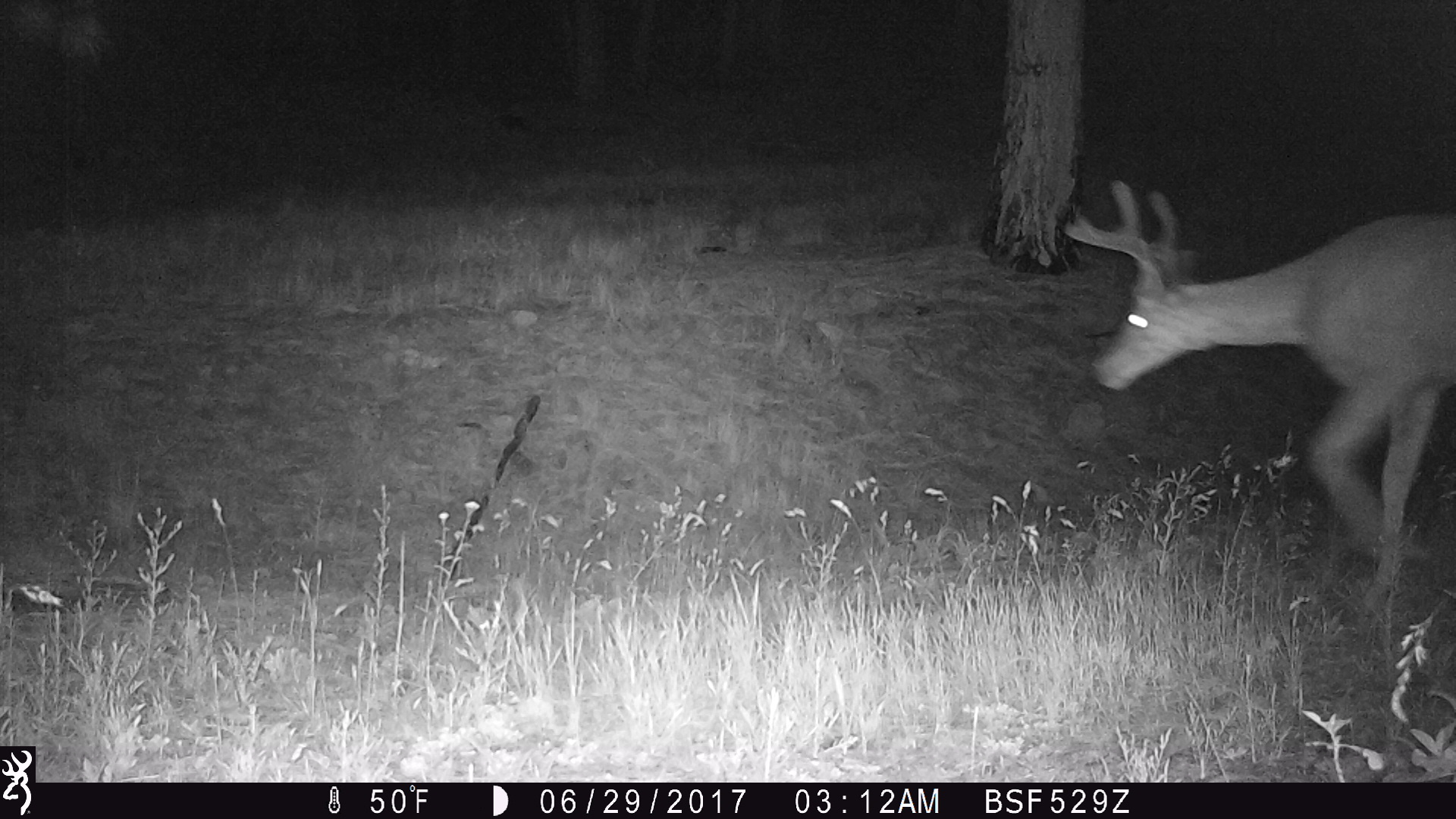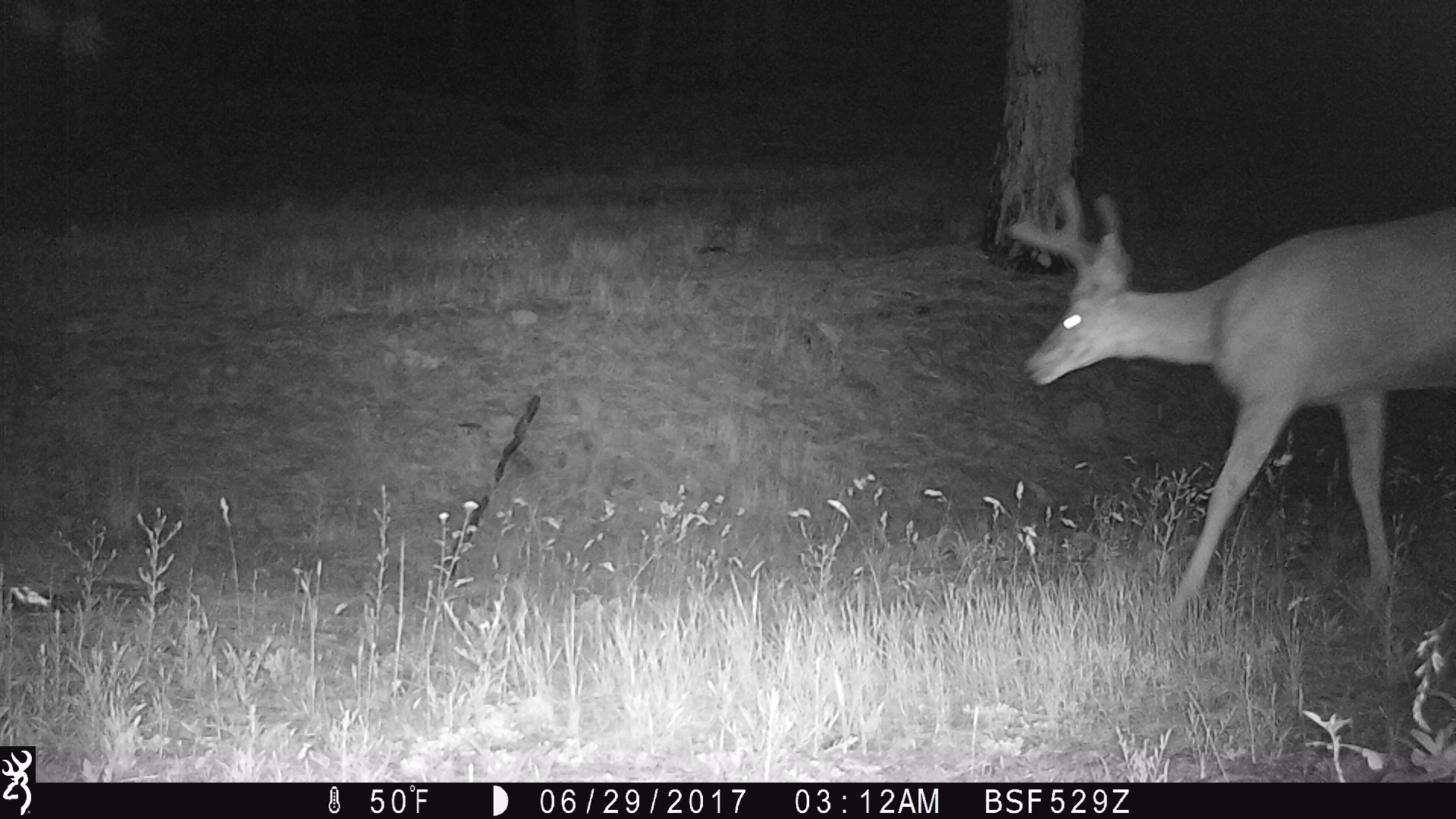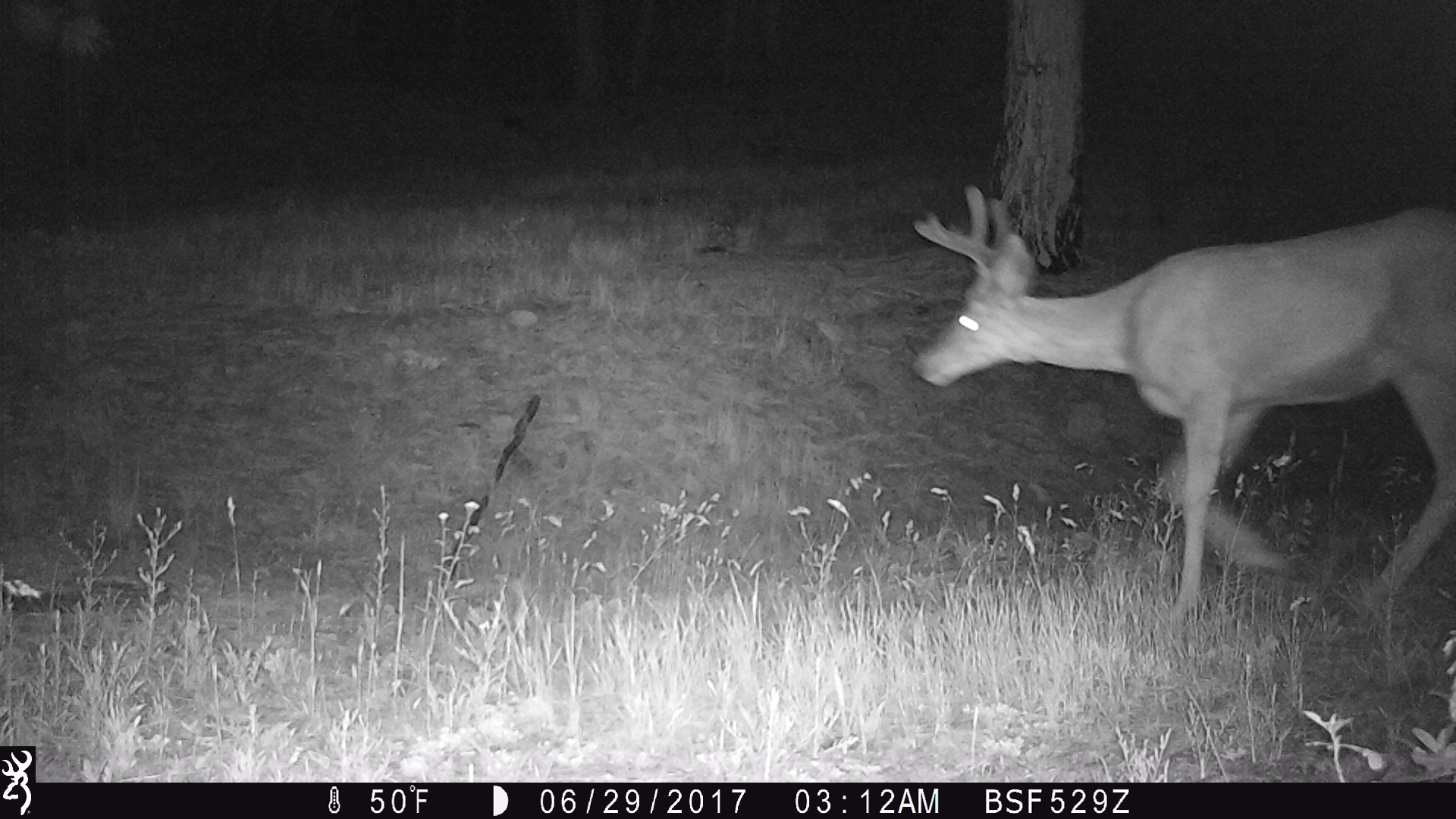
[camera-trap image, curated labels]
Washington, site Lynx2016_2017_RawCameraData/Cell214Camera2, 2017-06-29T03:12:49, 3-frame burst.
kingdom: Animalia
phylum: Chordata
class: Mammalia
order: Artiodactyla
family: Cervidae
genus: Odocoileus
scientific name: Odocoileus hemionus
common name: mule deer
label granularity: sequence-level